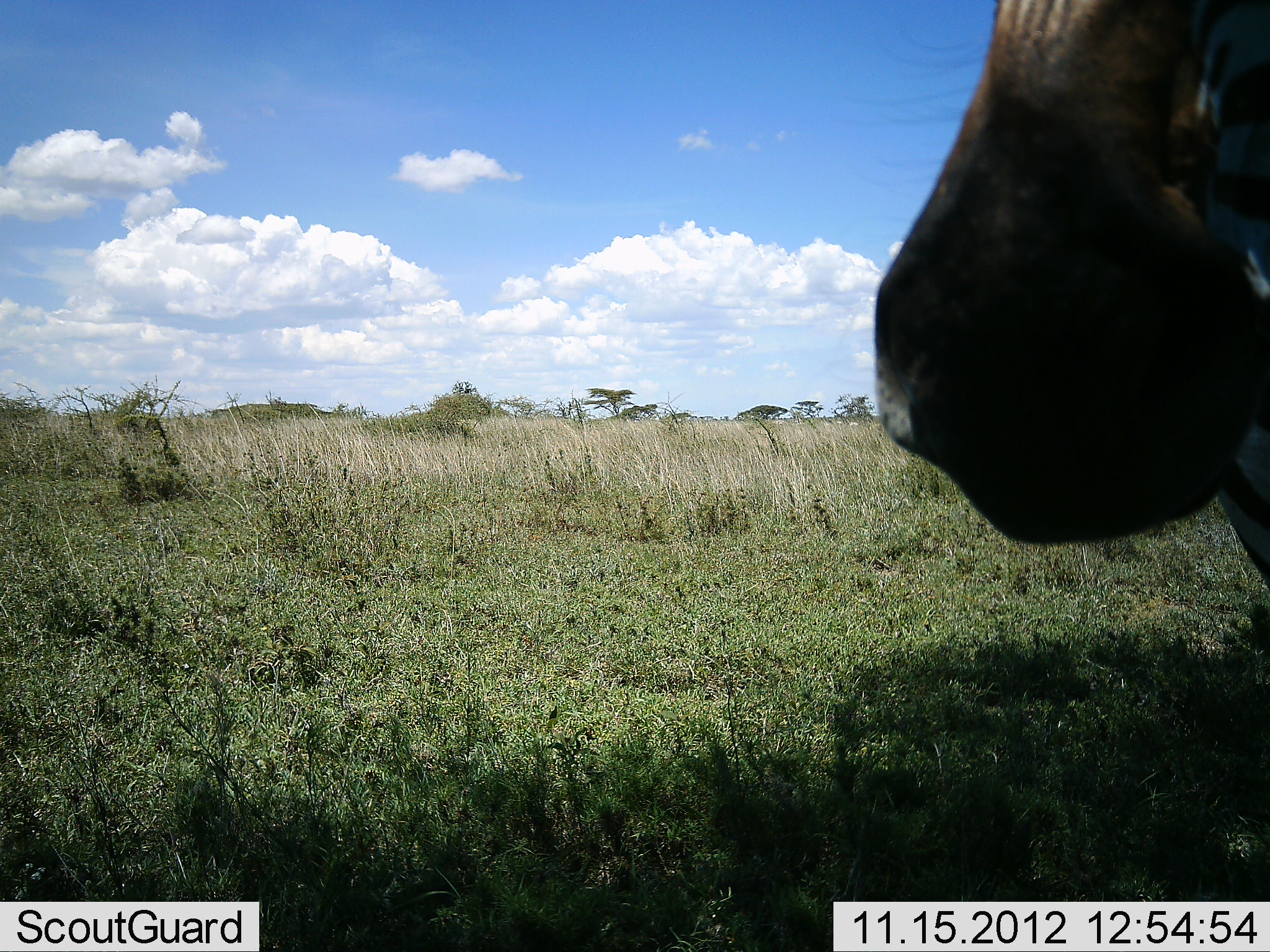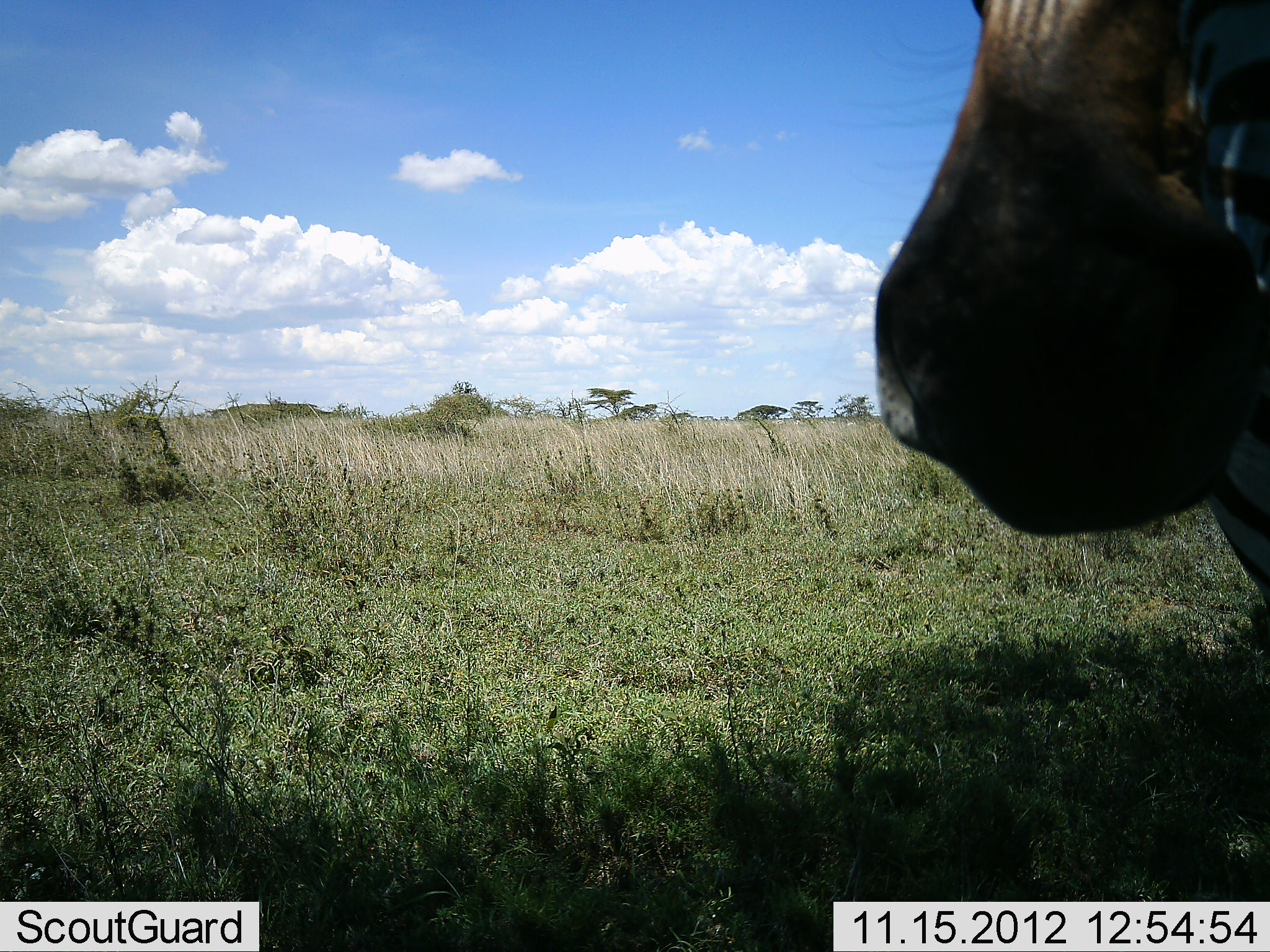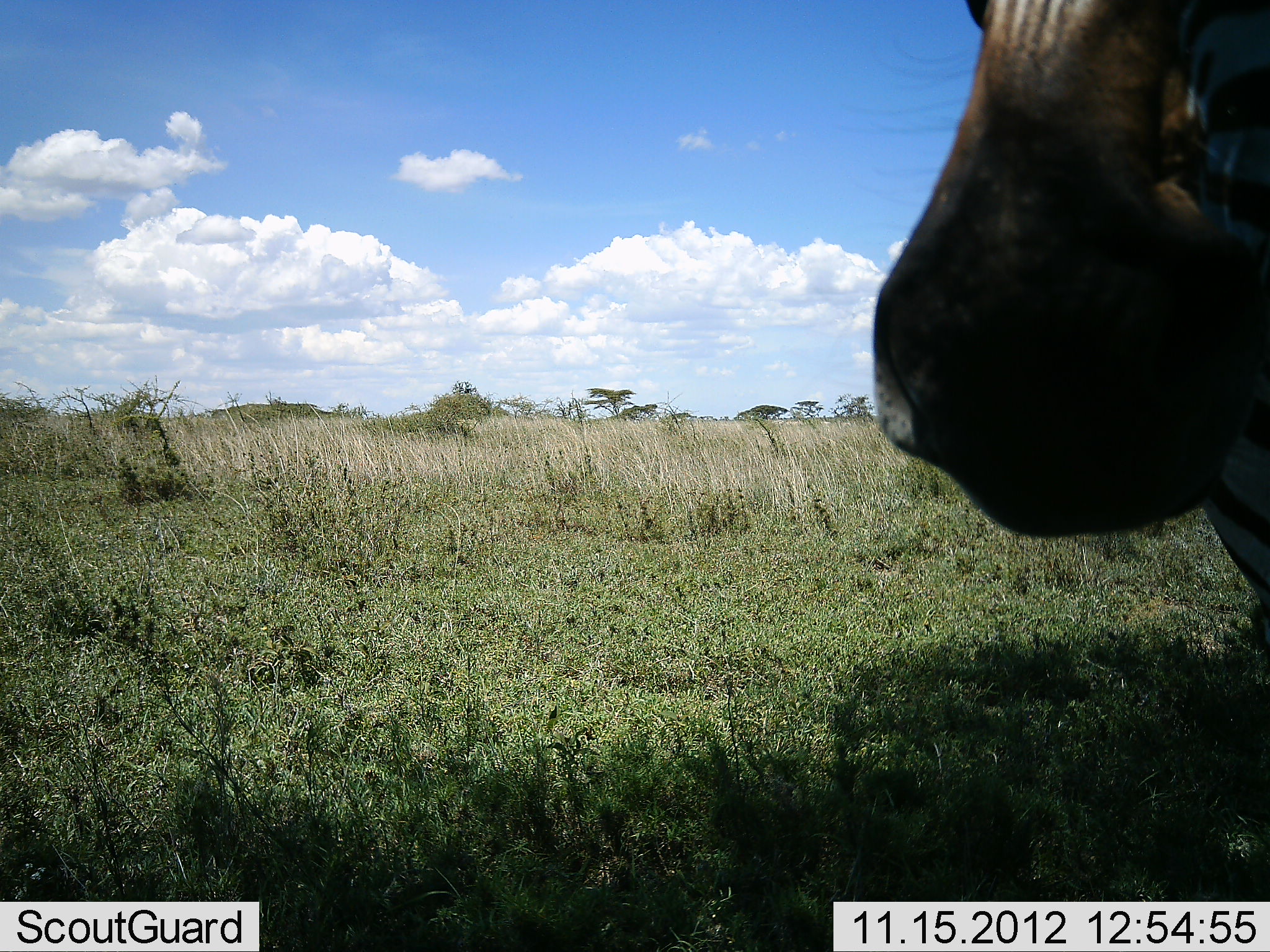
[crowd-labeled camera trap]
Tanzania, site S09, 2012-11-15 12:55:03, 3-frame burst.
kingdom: Animalia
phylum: Chordata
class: Mammalia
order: Perissodactyla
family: Equidae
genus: Equus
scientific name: Equus quagga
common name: plains zebra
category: zebra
Zebra (plains zebra) (Equus quagga), count 1. Behavior (volunteer vote fractions): standing 91%, resting 0%, moving 5%, interacting 9%. Young present (vote fraction): 0%. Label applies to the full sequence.